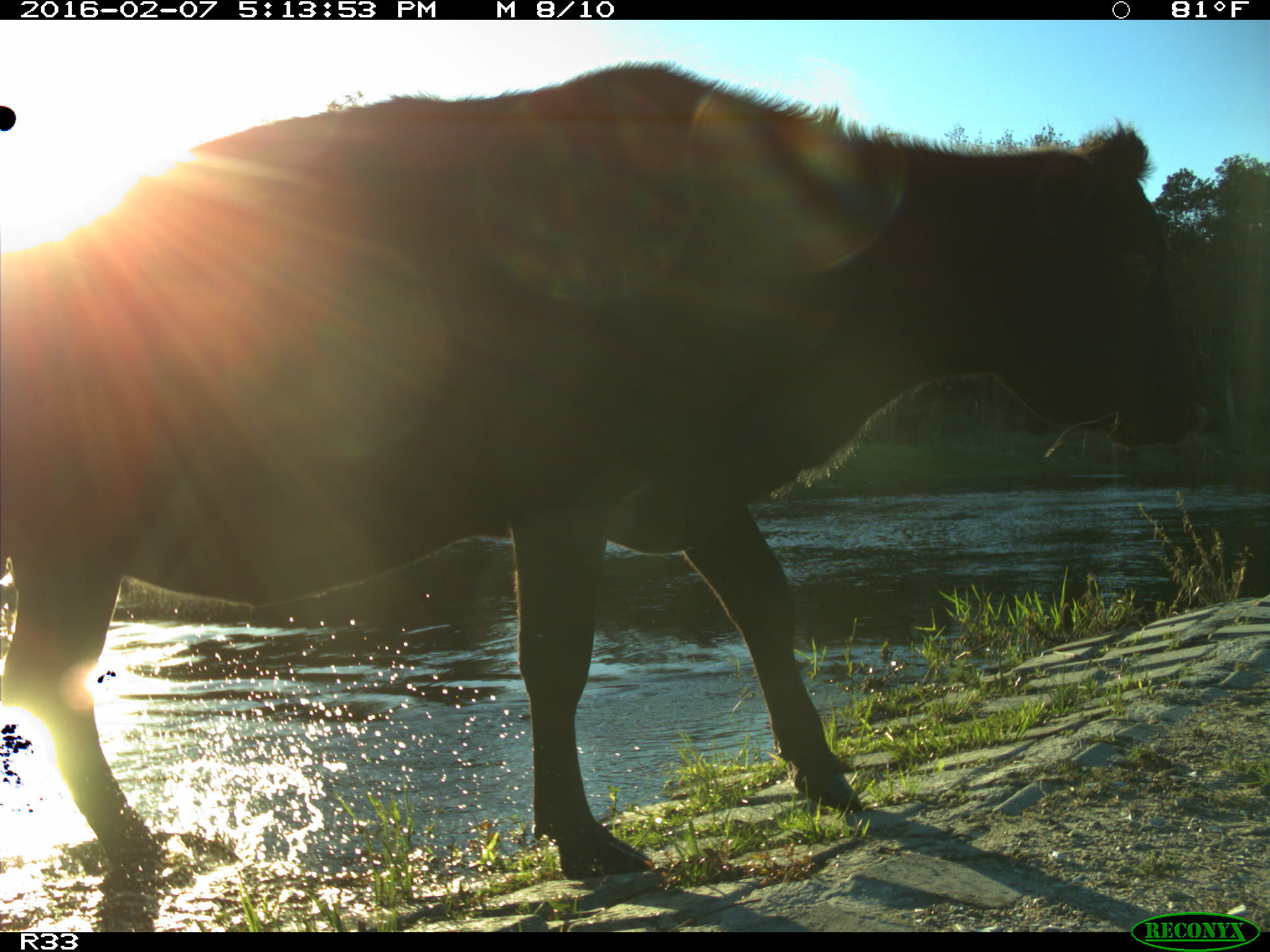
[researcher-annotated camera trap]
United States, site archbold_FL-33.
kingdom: Animalia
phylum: Chordata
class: Mammalia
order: Artiodactyla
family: Bovidae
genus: Bos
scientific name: Bos taurus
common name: domestic cow